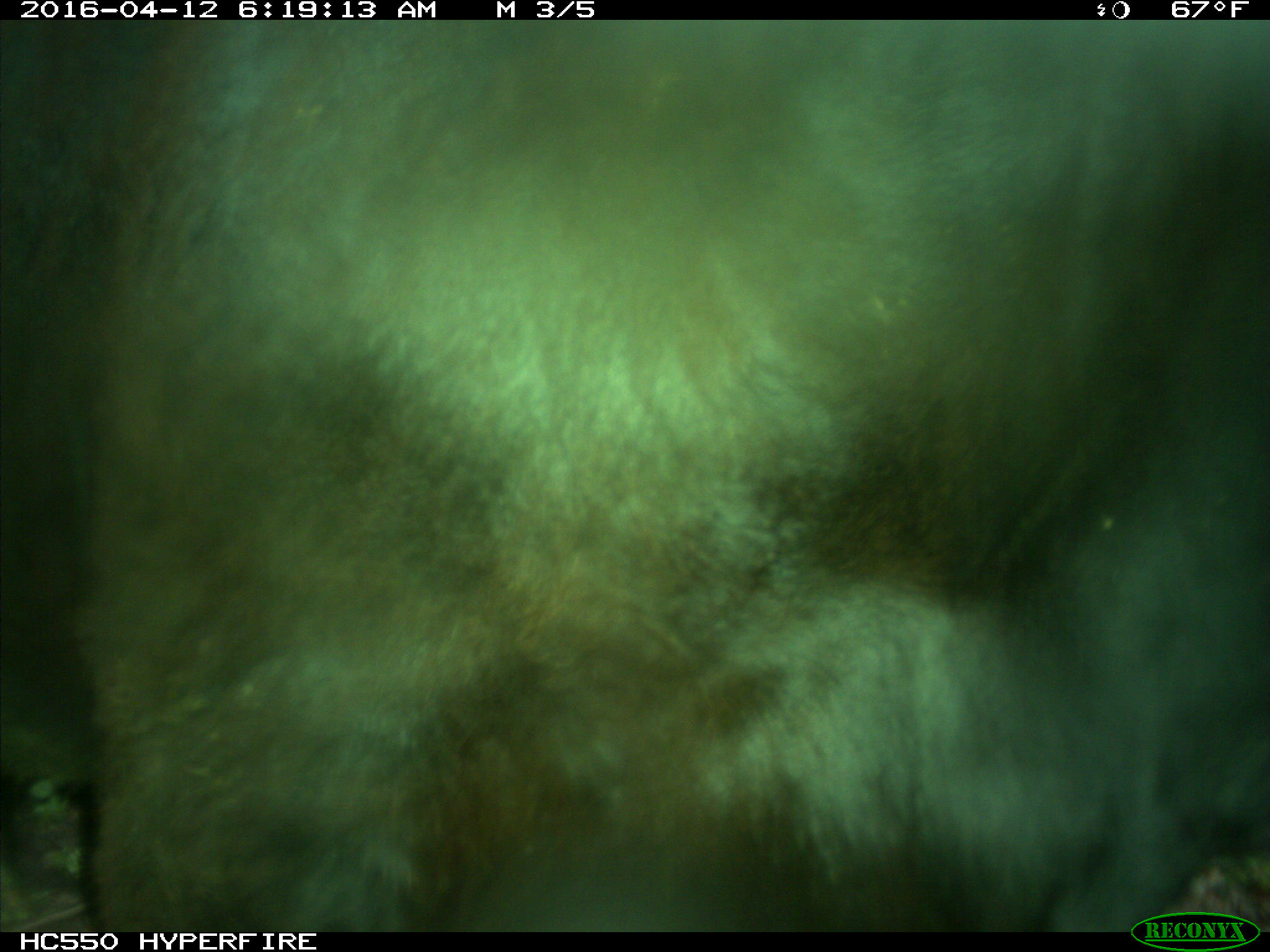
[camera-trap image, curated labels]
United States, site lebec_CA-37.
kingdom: Animalia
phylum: Chordata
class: Mammalia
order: Artiodactyla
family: Bovidae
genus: Bos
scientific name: Bos taurus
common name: domestic cow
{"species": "Bos taurus (domestic cow)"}